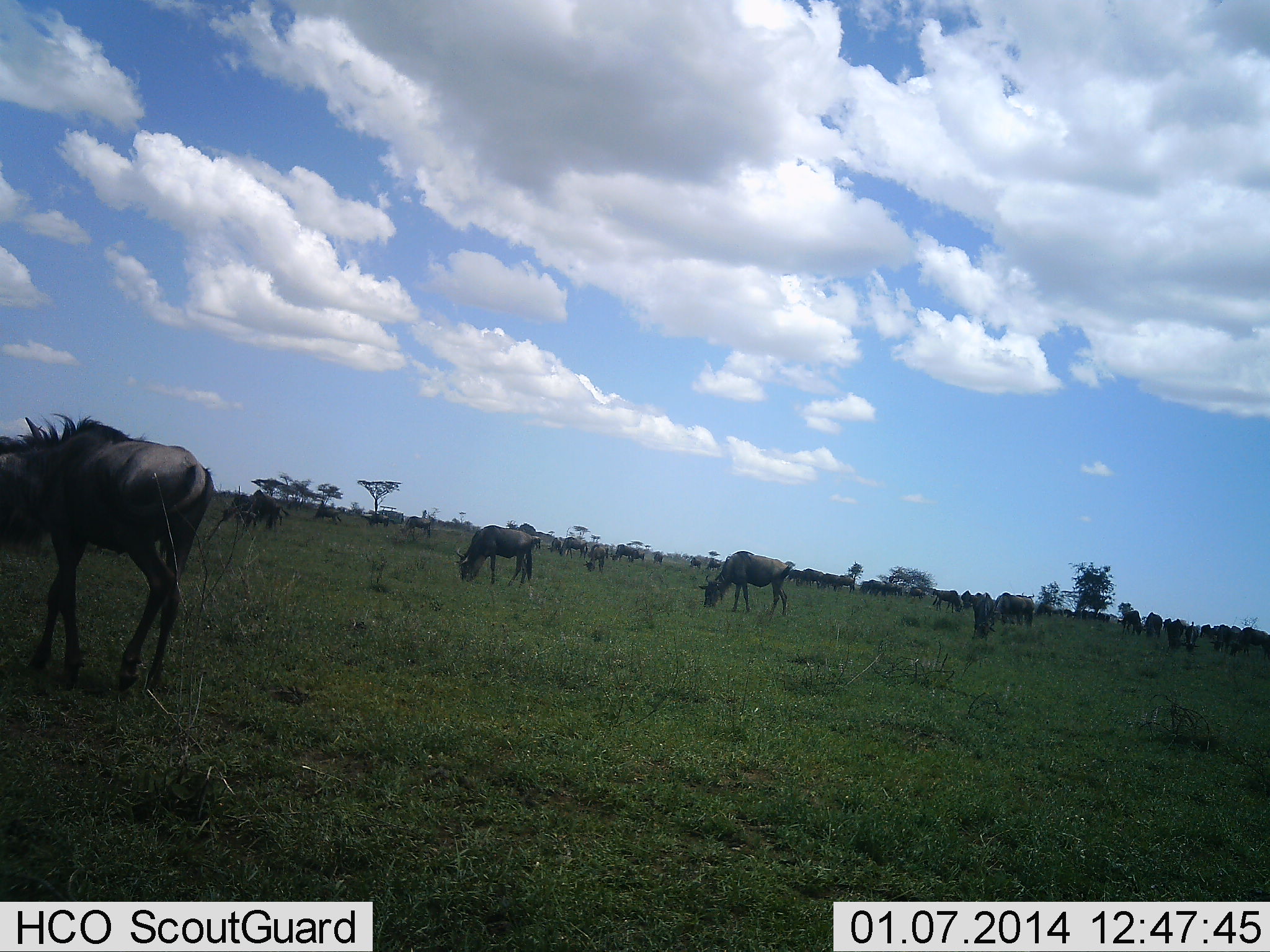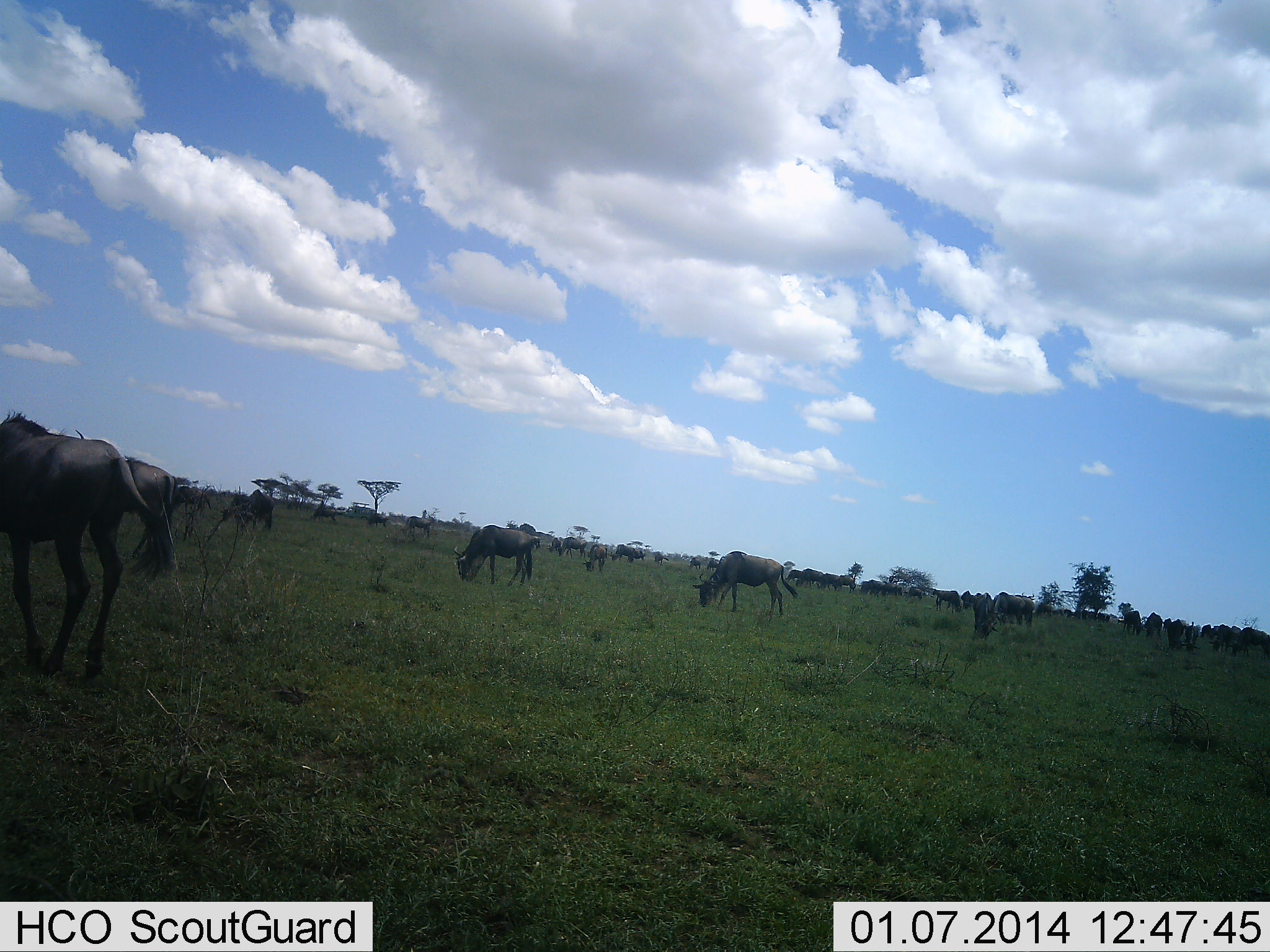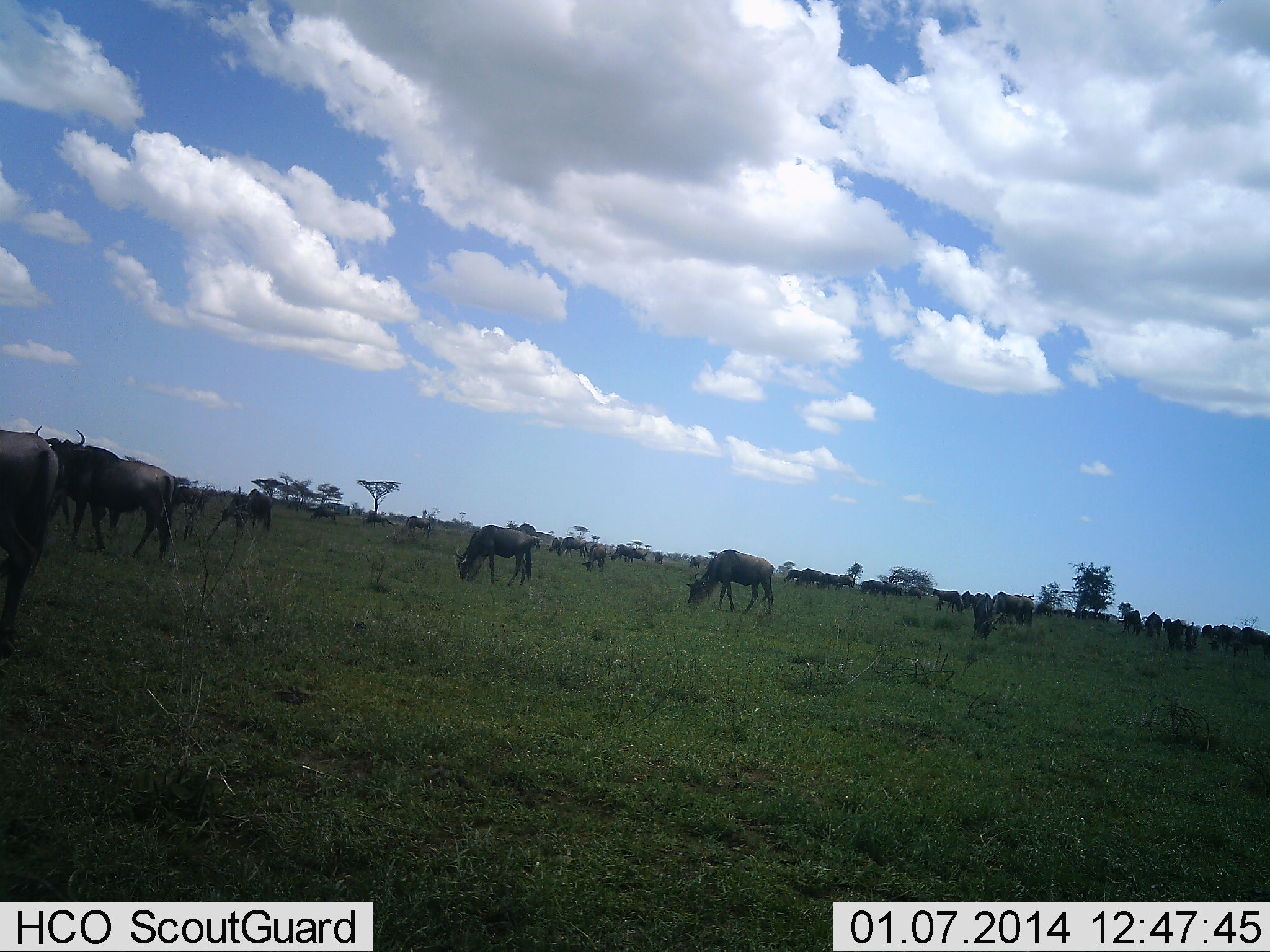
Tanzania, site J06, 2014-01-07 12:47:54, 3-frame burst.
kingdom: Animalia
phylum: Chordata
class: Mammalia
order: Artiodactyla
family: Bovidae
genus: Connochaetes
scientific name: Connochaetes taurinus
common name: blue wildebeest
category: wildebeest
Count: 11-50.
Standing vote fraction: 25%.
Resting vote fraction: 0%.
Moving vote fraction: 25%.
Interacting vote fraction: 0%.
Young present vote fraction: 0%.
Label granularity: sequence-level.